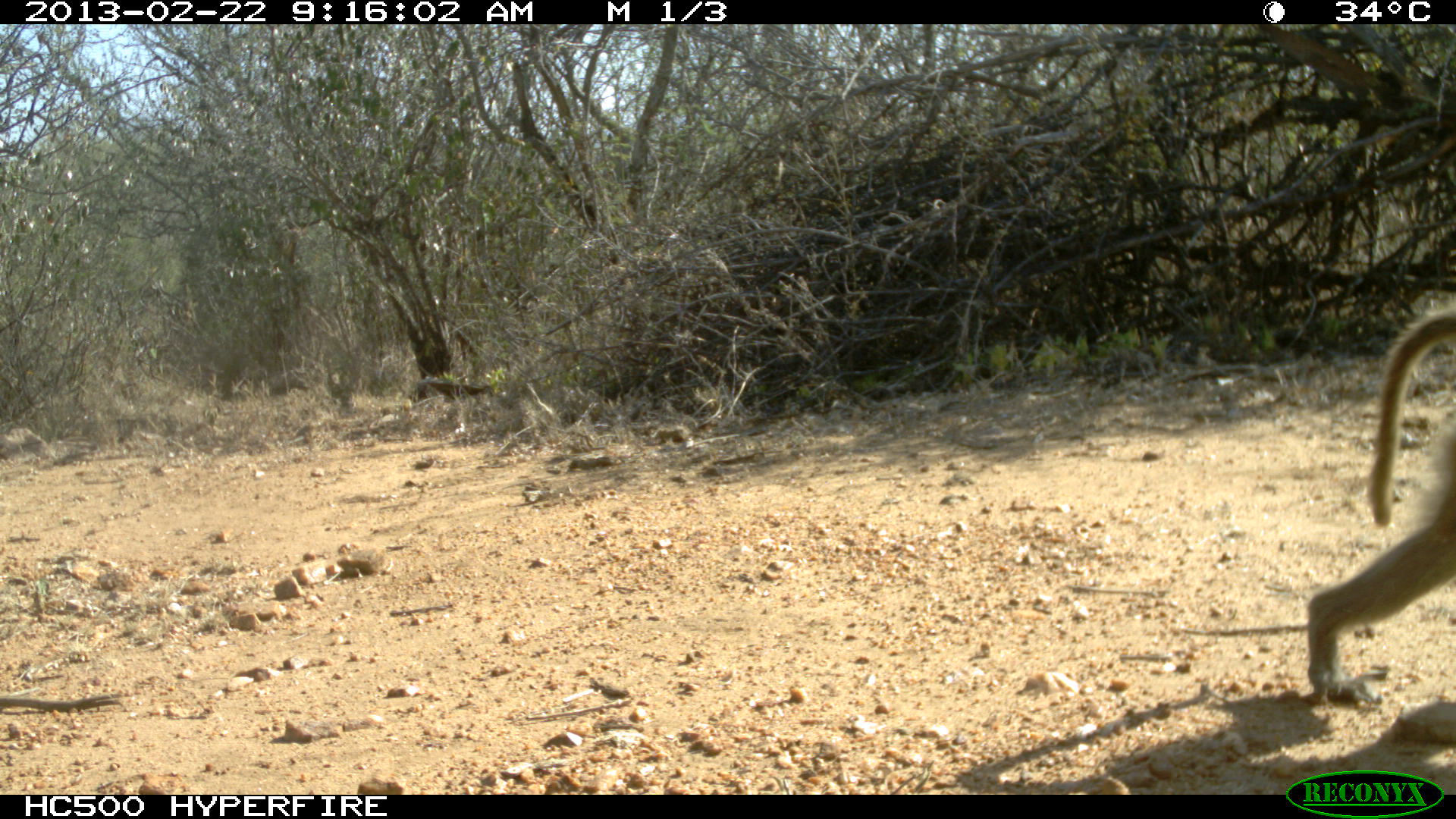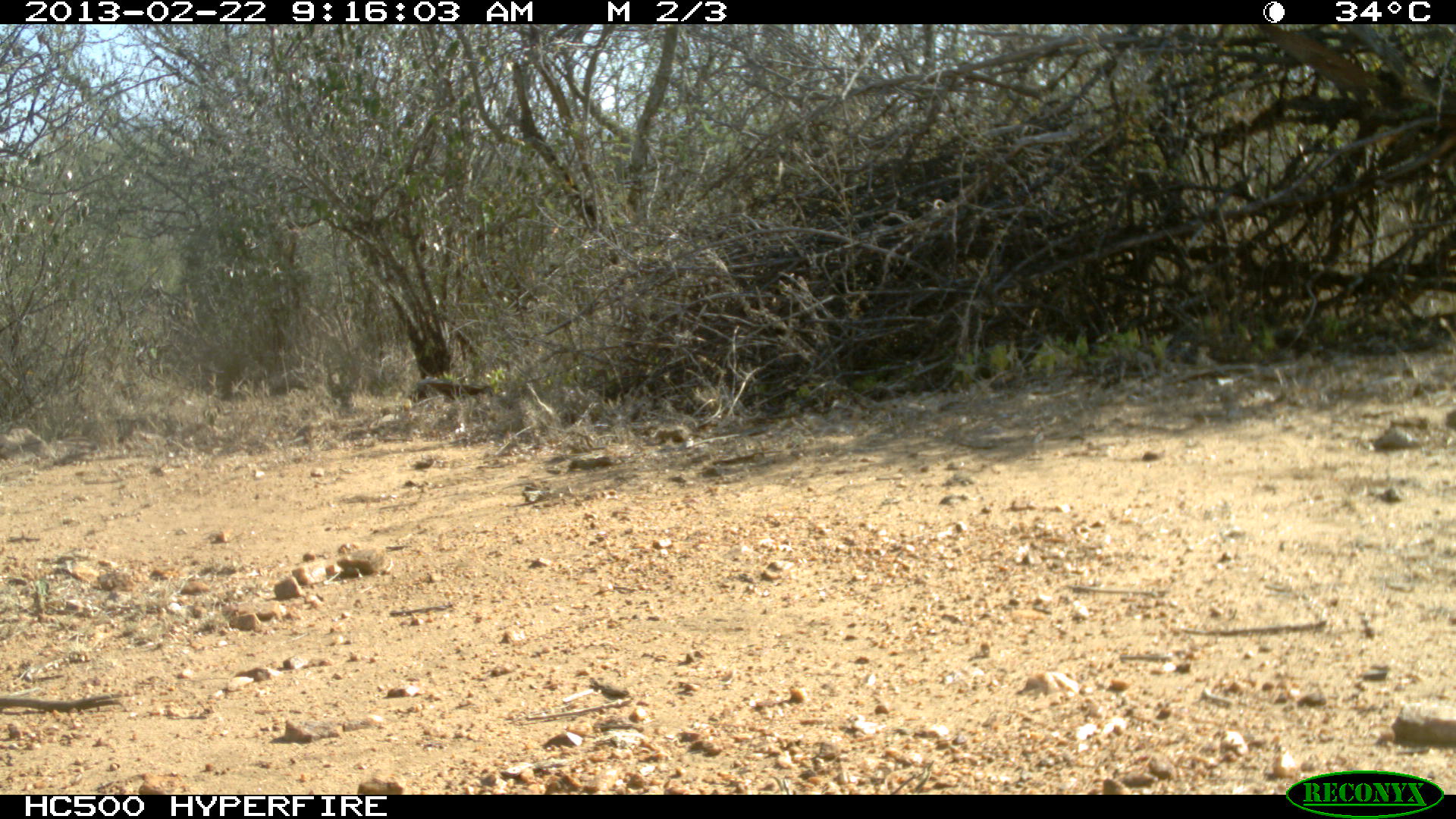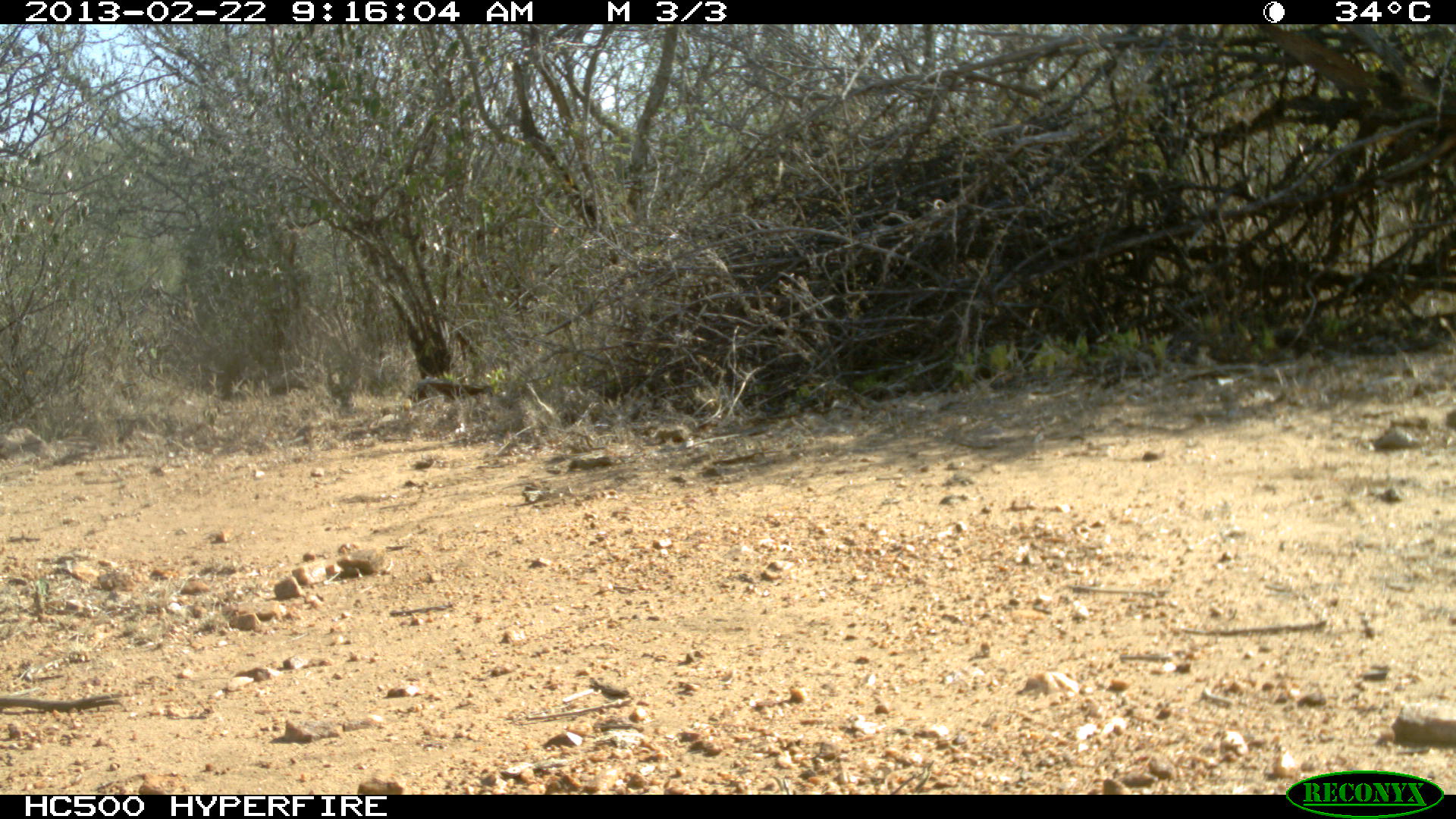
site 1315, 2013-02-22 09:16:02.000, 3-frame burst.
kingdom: Animalia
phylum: Chordata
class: Mammalia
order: Primates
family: Cercopithecidae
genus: Papio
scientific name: Papio anubis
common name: olive baboon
Papio anubis (olive baboon), count 1.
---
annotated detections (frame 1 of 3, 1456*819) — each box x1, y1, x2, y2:
papio anubis: 1304, 303, 1456, 708